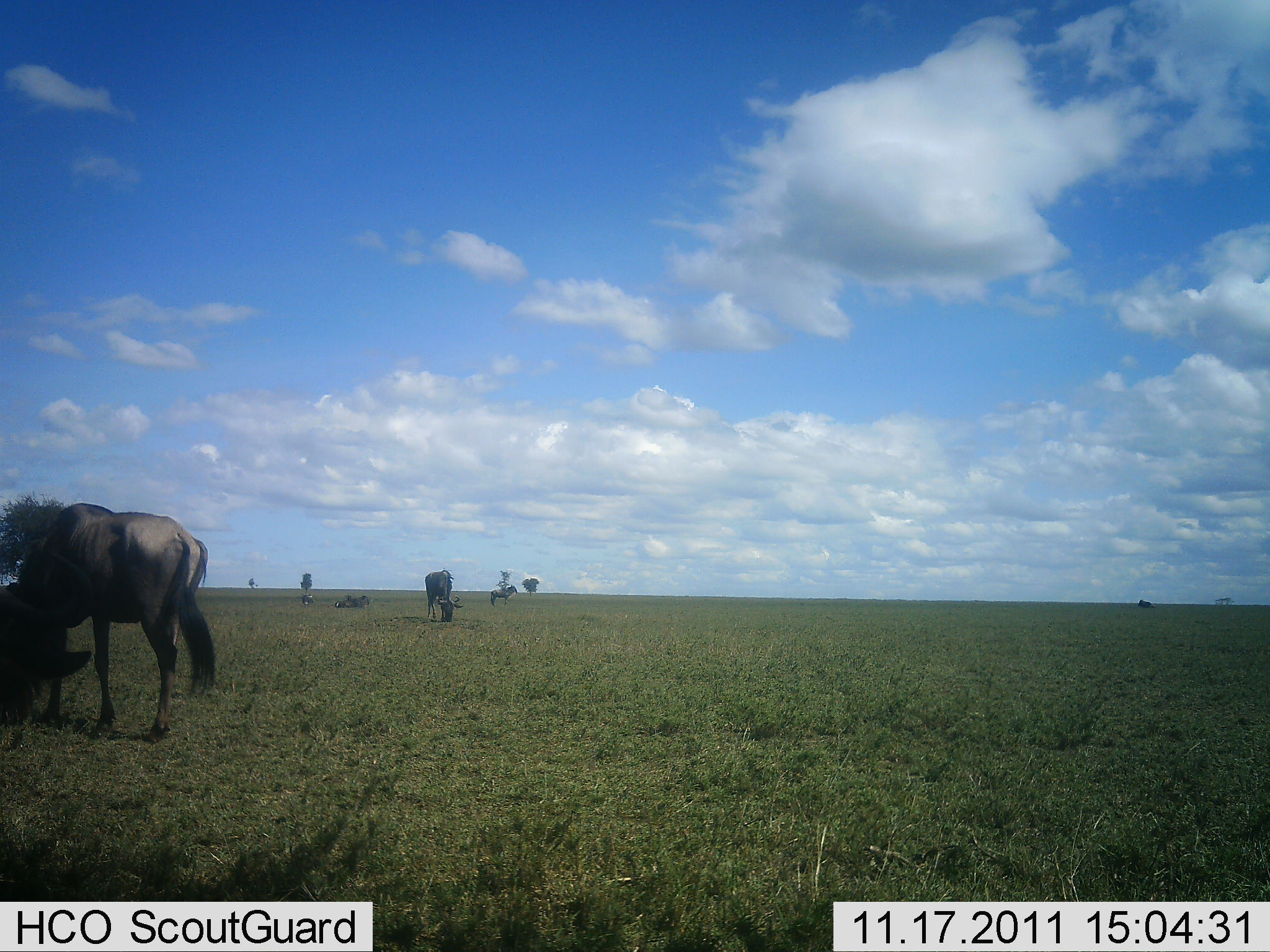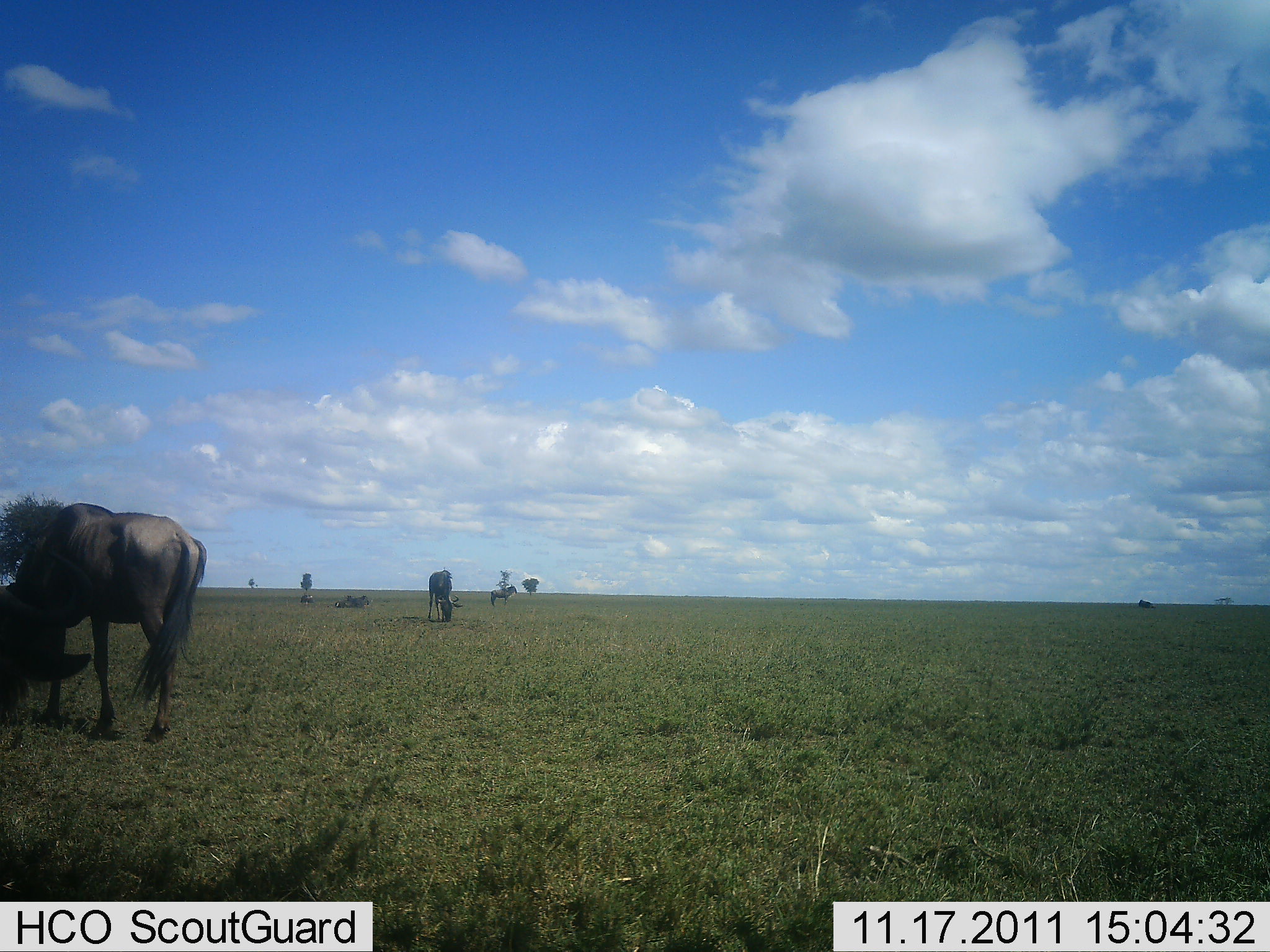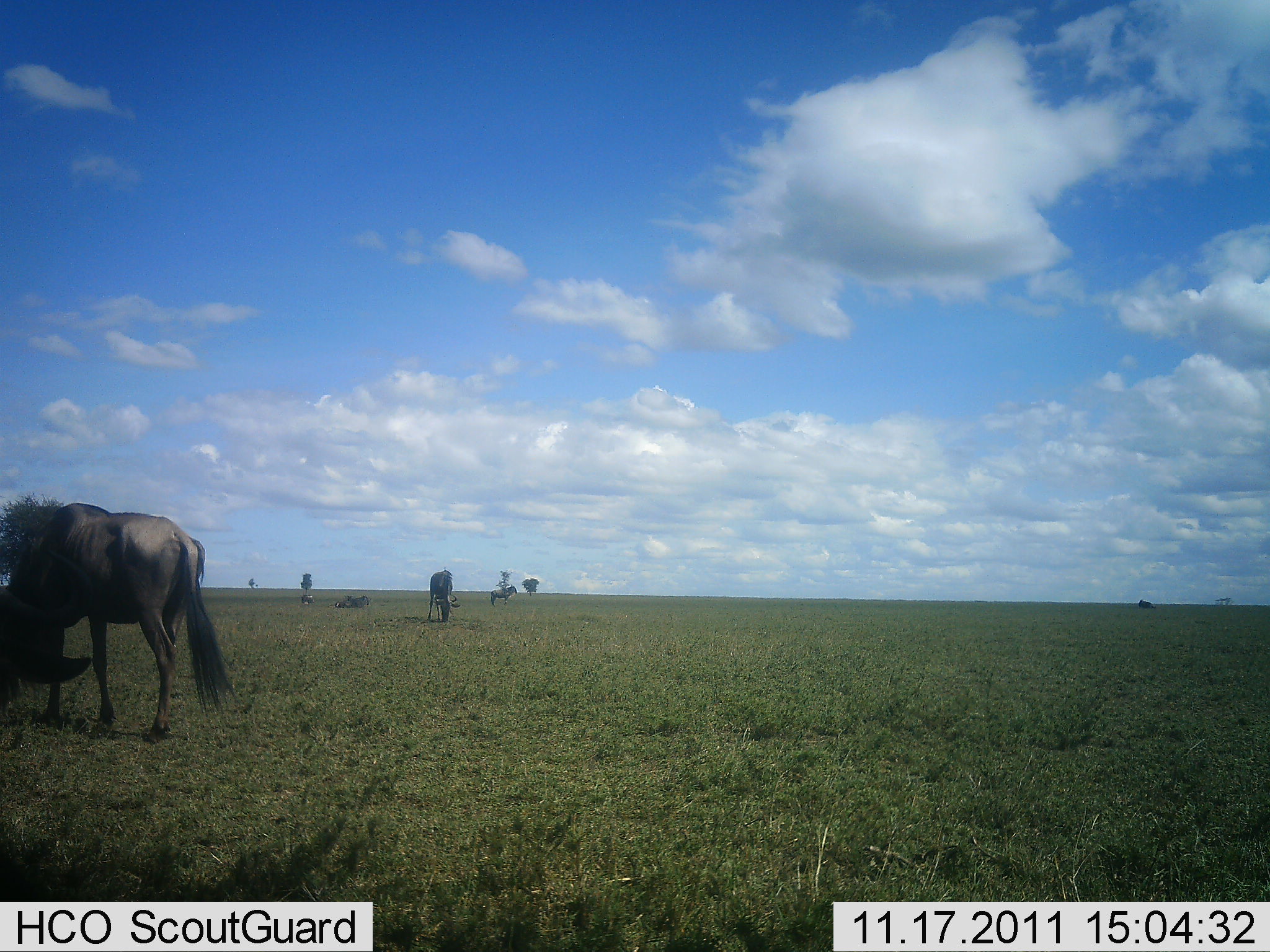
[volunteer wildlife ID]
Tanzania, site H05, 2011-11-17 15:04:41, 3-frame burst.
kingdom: Animalia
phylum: Chordata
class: Mammalia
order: Artiodactyla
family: Bovidae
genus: Connochaetes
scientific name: Connochaetes taurinus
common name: blue wildebeest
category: wildebeest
Wildebeest (blue wildebeest) (Connochaetes taurinus), count 5. Behavior (volunteer vote fractions): standing 50%, resting 33%, moving 0%, interacting 0%. Young present (vote fraction): 0%. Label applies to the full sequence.